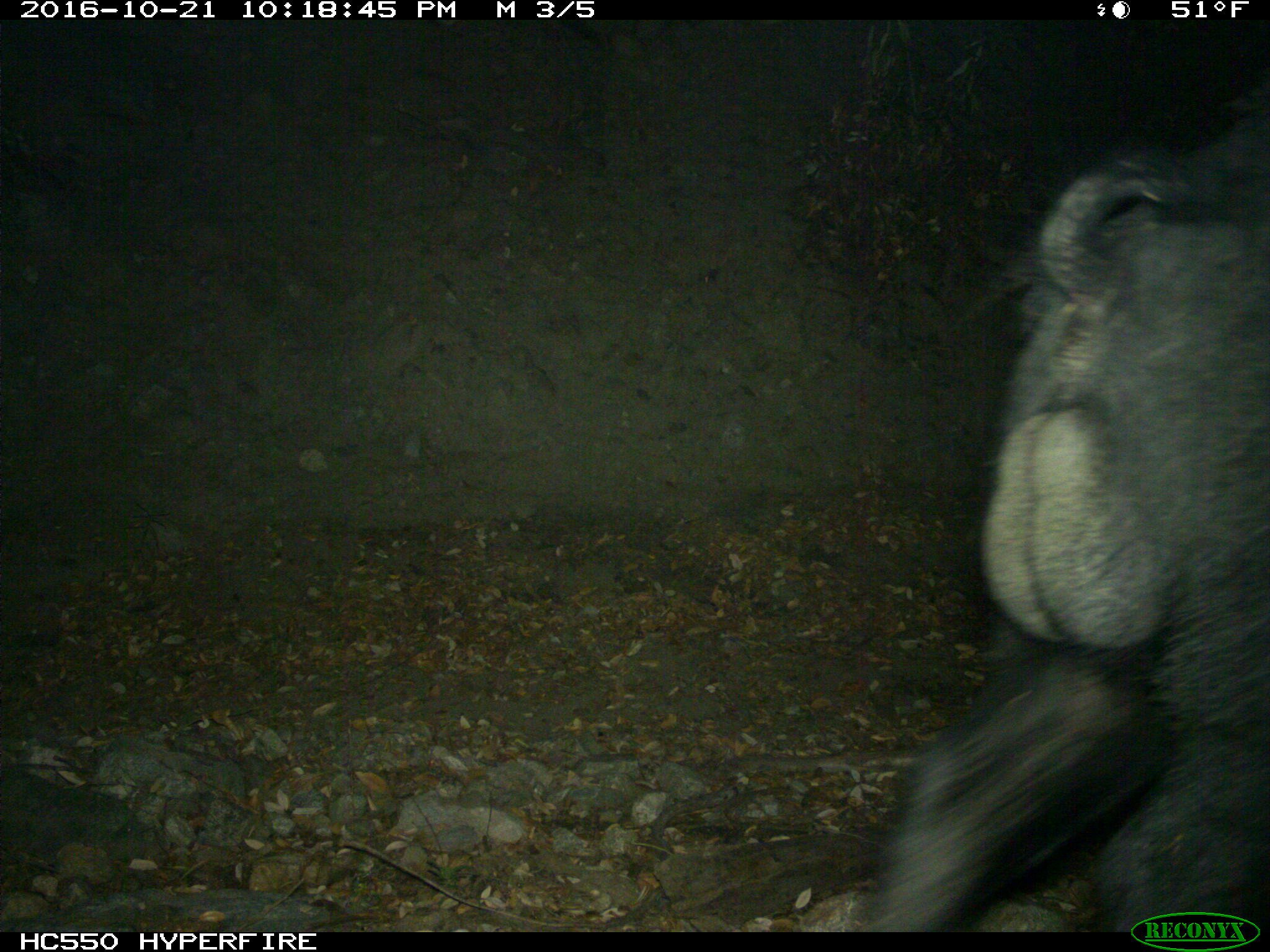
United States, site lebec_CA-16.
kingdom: Animalia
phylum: Chordata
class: Mammalia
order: Artiodactyla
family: Suidae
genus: Sus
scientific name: Sus scrofa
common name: wild boar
Sus scrofa (wild boar).